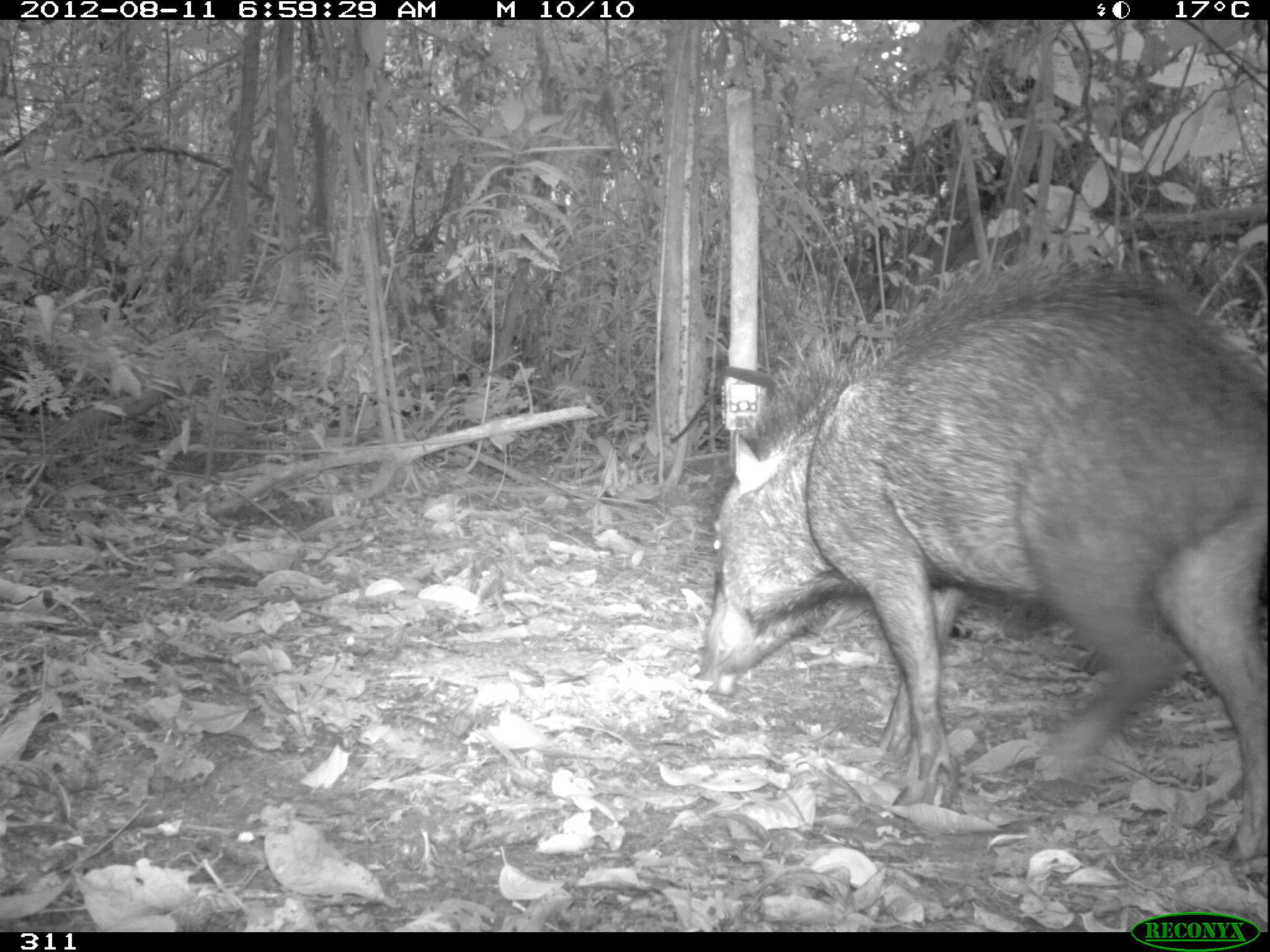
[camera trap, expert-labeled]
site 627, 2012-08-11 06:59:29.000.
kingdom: Animalia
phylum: Chordata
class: Mammalia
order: Artiodactyla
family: Tayassuidae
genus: Tayassu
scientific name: Tayassu pecari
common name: white-lipped peccary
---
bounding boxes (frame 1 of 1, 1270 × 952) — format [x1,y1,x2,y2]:
tayassu pecari: [696,267,1267,869]